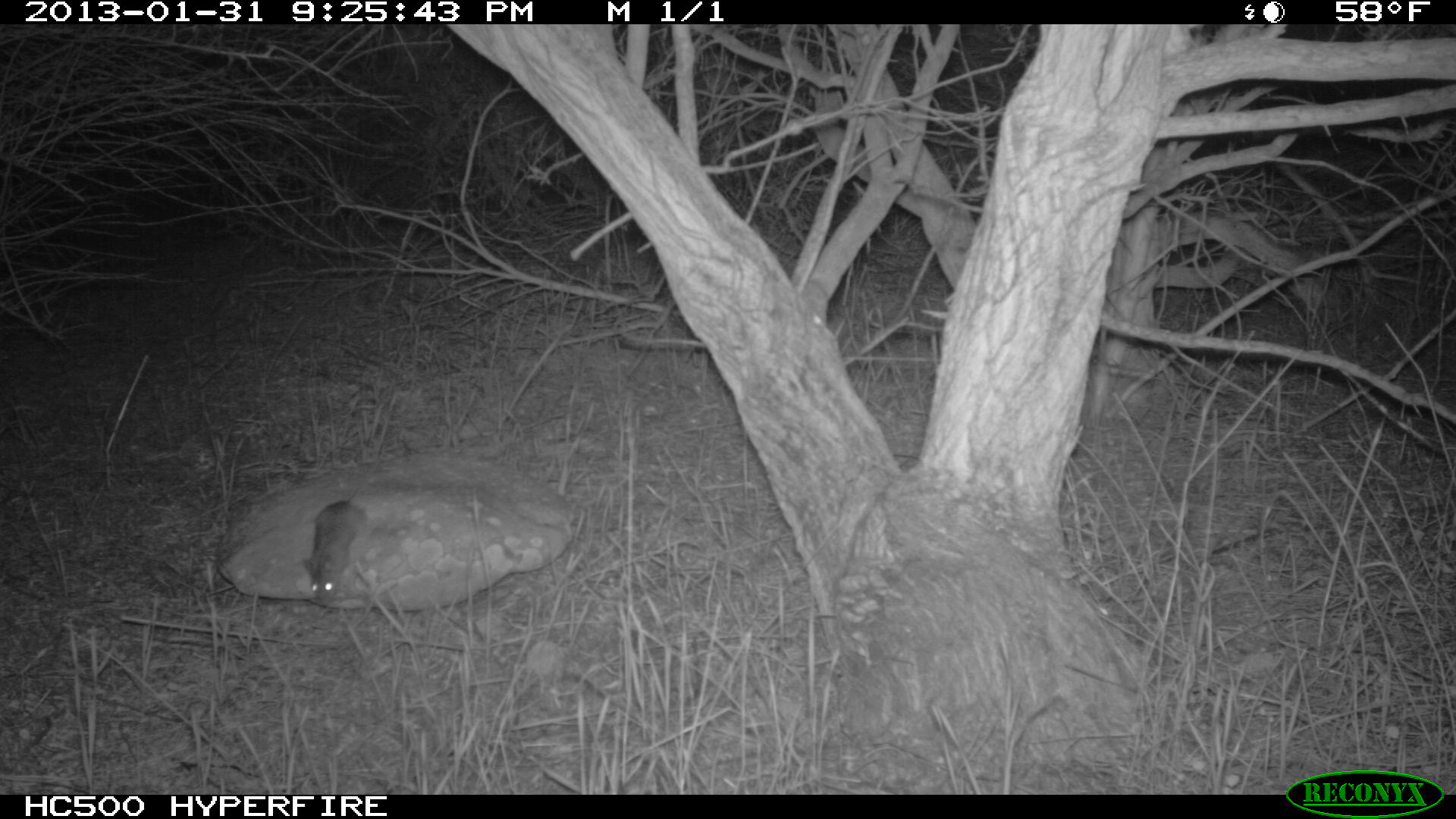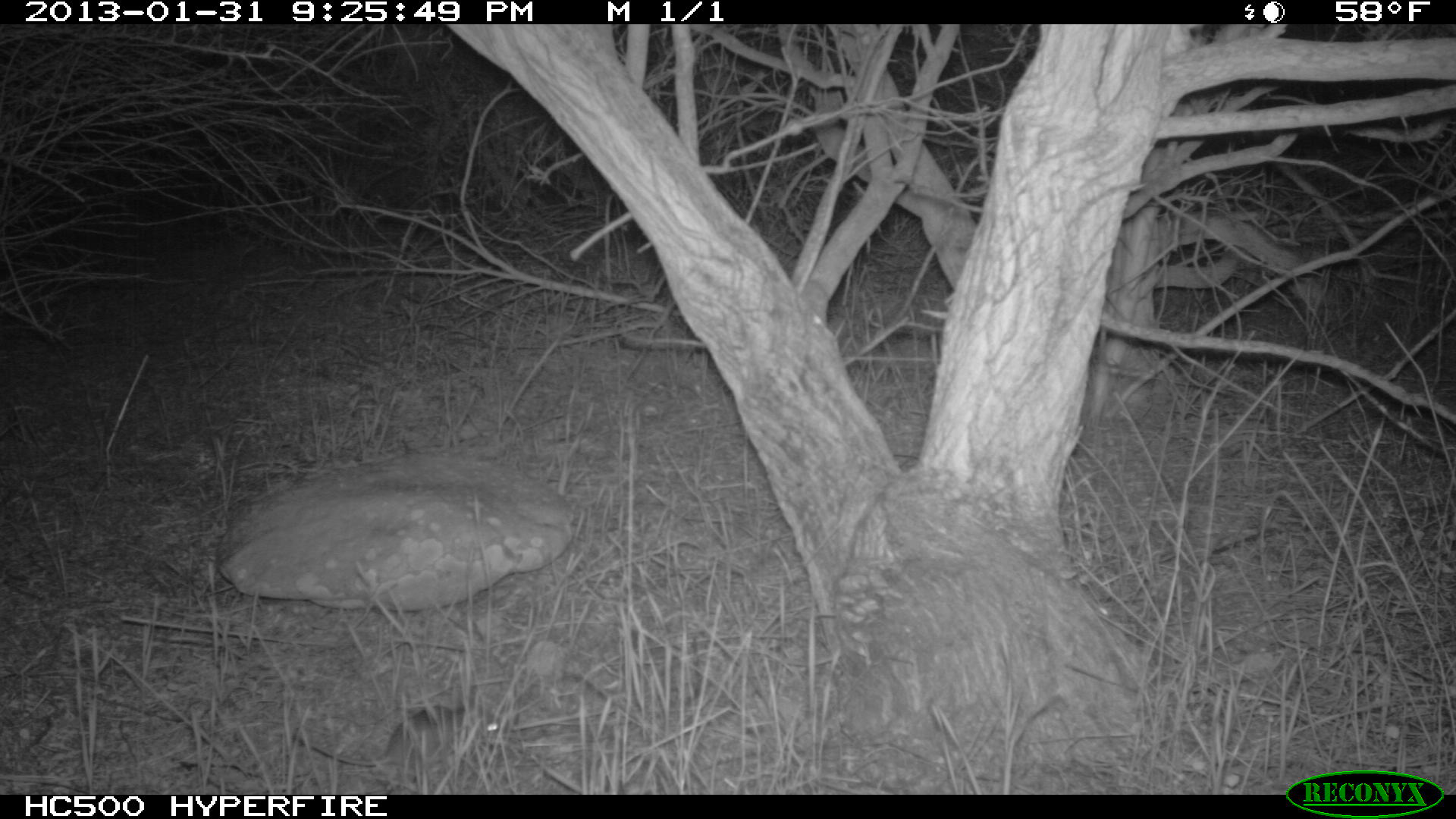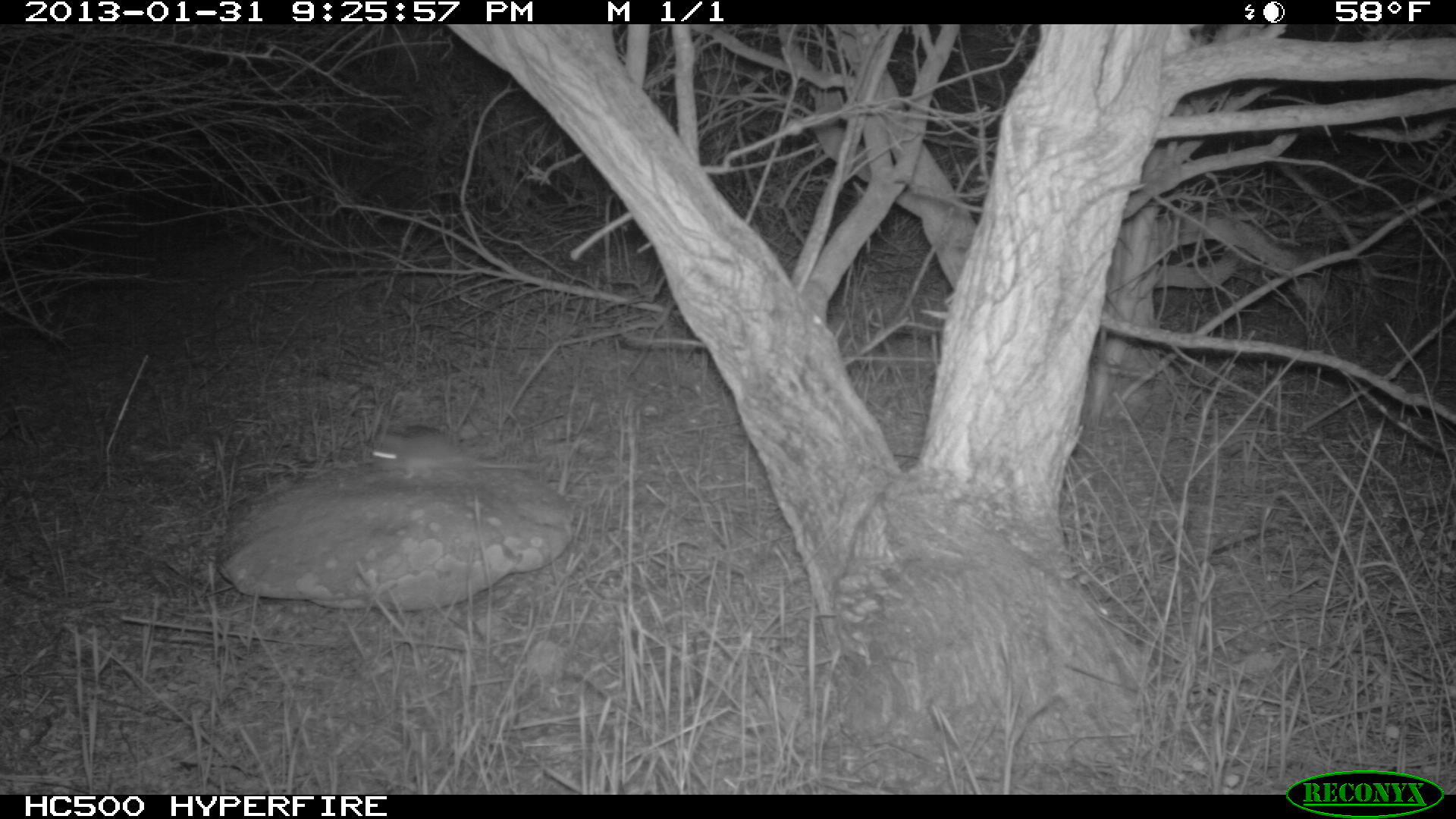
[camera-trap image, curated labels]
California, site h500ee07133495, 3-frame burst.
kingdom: Animalia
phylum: Chordata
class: Mammalia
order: Rodentia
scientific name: Rodentia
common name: rodent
Rodent (Rodentia).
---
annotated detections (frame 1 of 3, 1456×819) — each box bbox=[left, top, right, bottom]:
rodent: bbox=[301, 466, 371, 604]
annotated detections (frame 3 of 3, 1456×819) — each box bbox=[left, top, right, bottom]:
rodent: bbox=[371, 430, 532, 479]